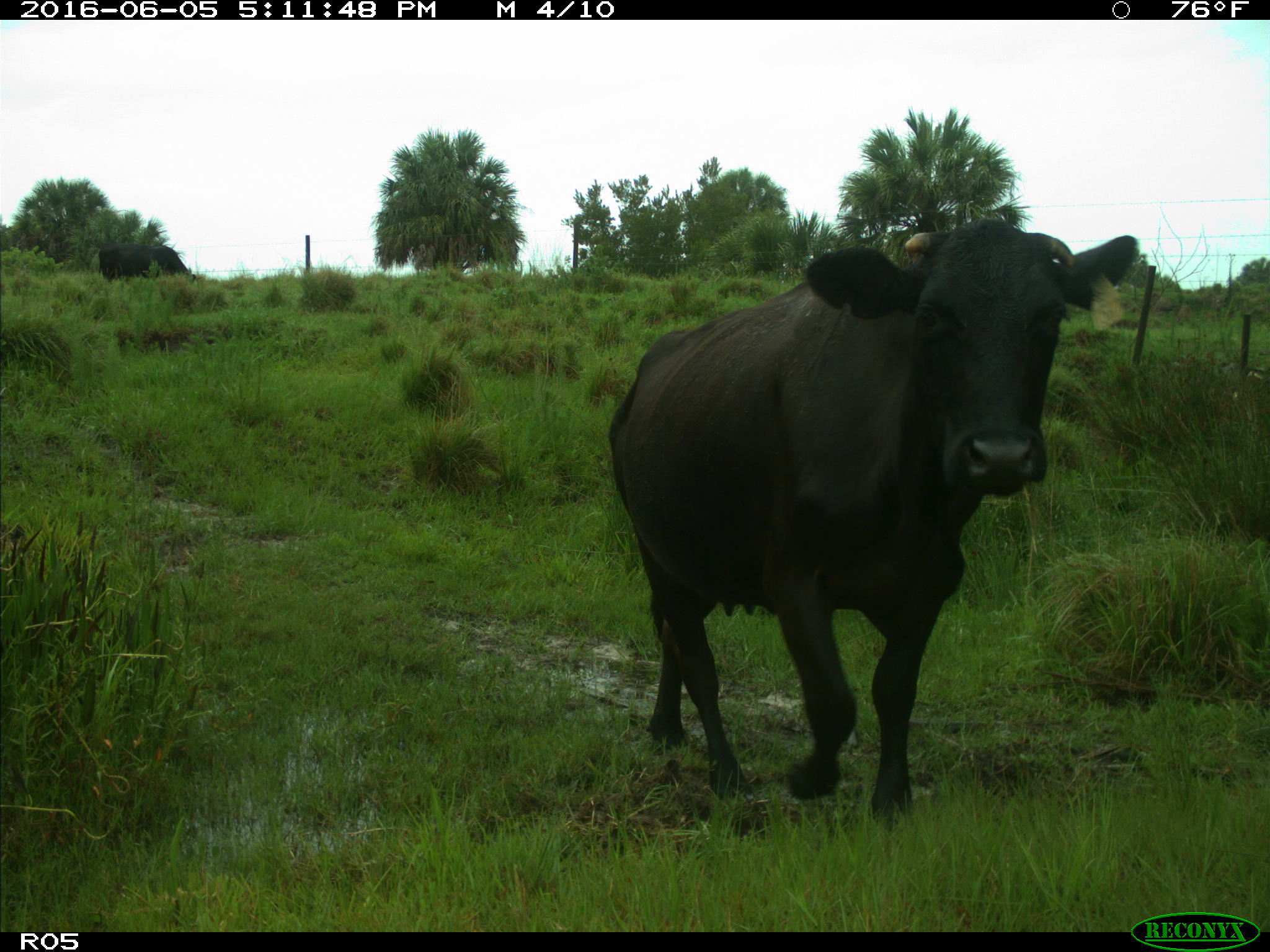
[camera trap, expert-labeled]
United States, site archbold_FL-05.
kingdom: Animalia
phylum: Chordata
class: Mammalia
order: Artiodactyla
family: Bovidae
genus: Bos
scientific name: Bos taurus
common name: domestic cow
Bos taurus (domestic cow).